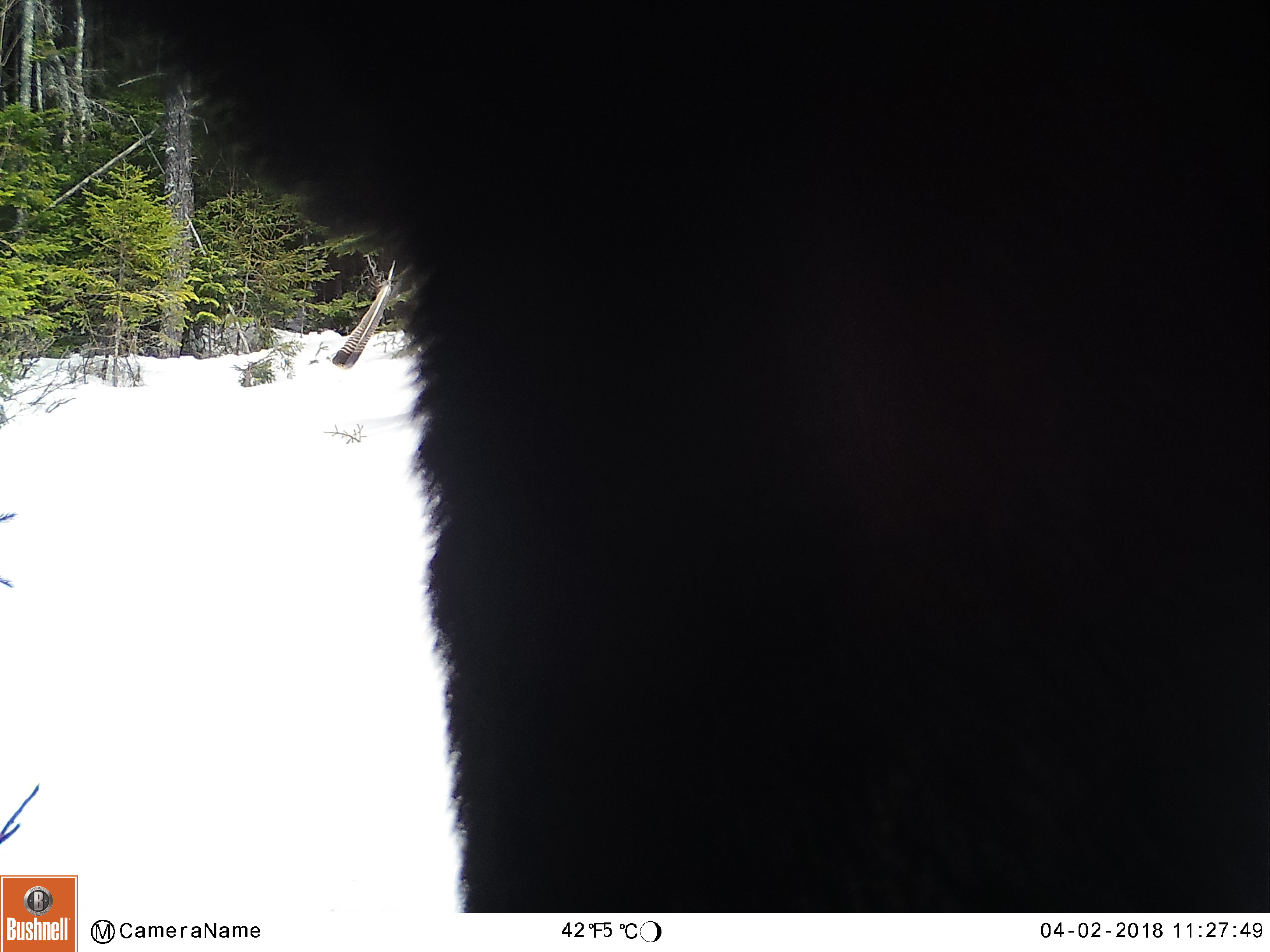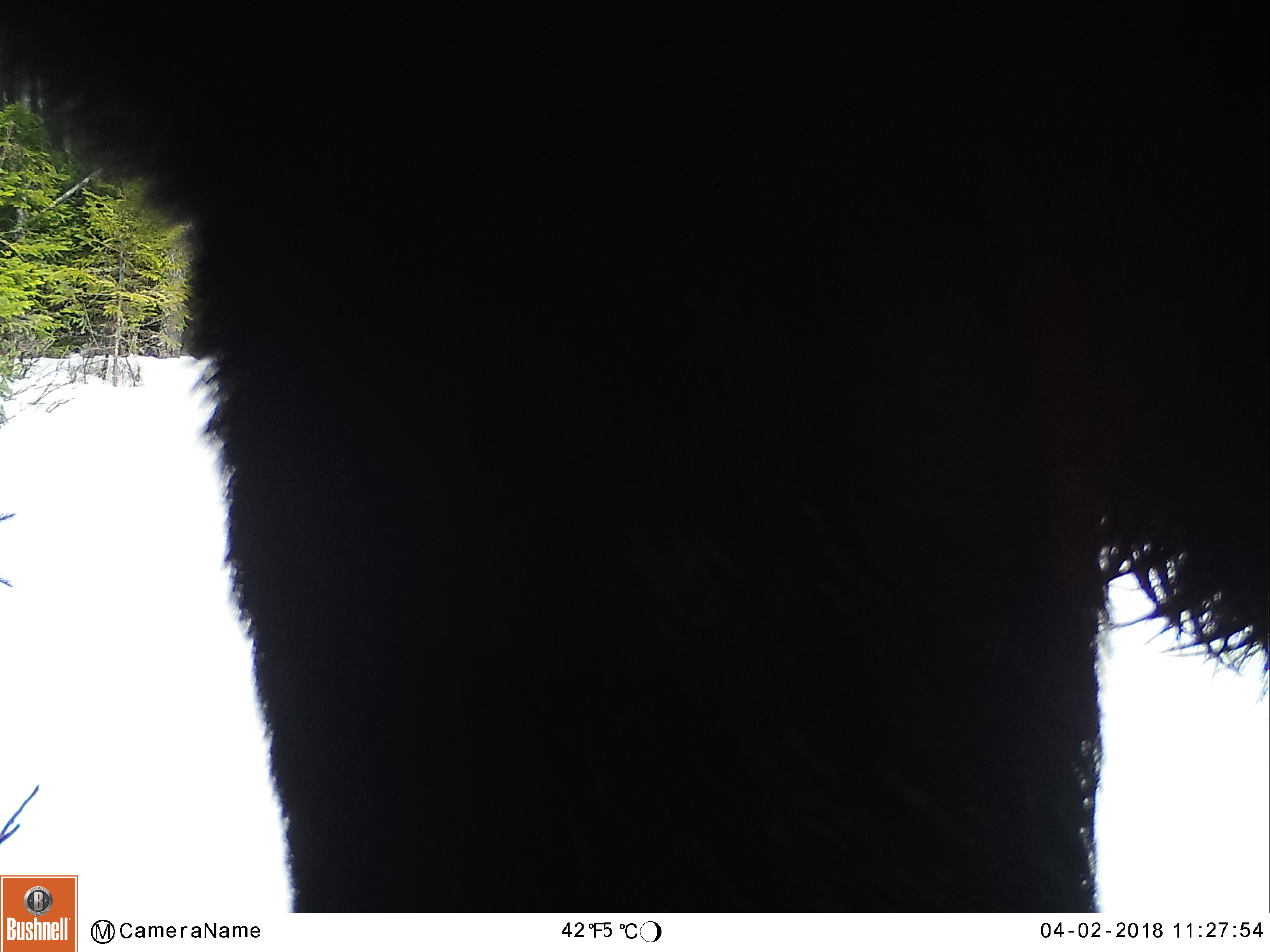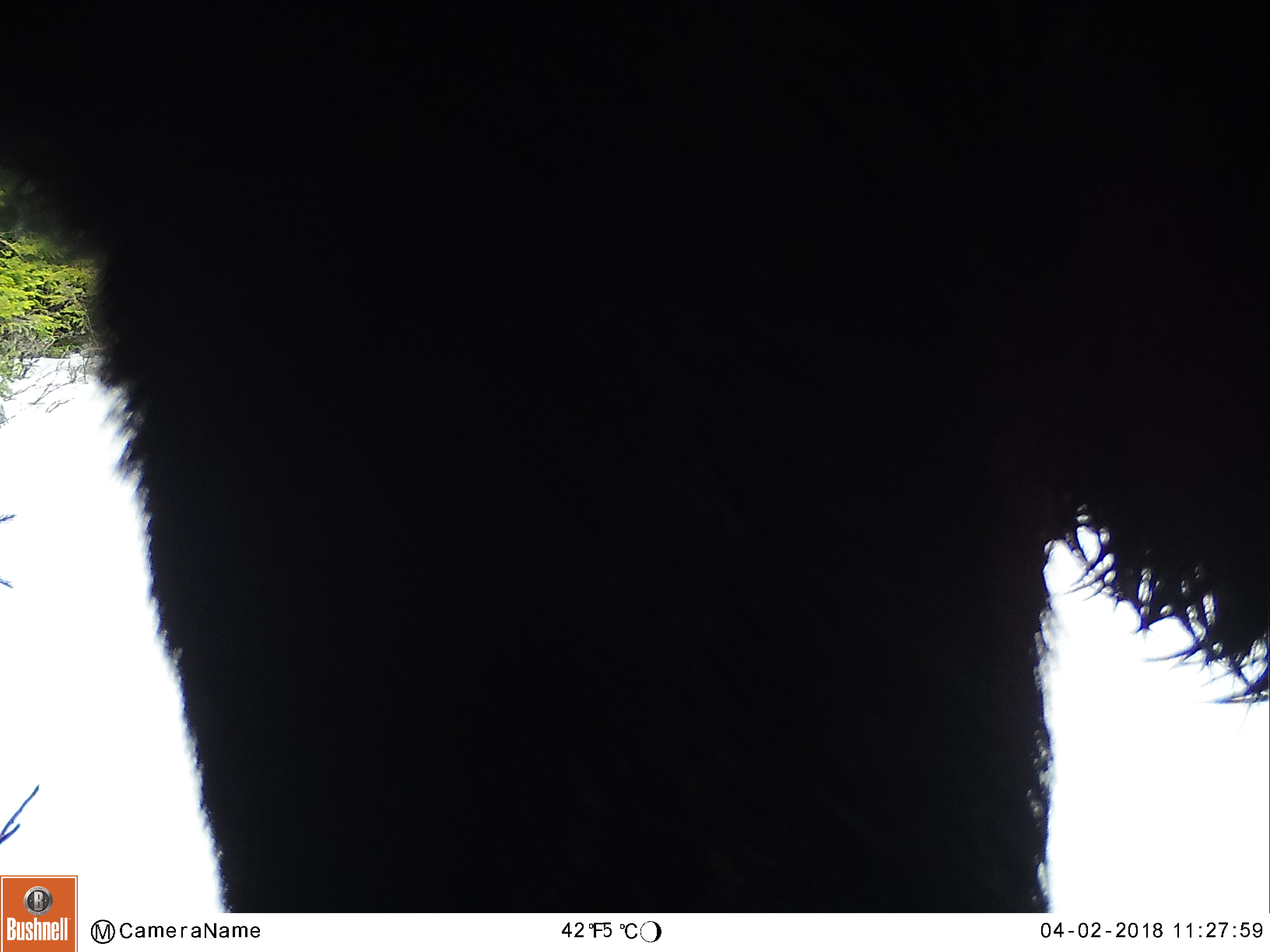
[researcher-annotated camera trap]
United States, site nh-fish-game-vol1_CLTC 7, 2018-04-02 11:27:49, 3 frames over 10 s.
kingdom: Animalia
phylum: Chordata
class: Mammalia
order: Artiodactyla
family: Cervidae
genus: Alces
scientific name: Alces alces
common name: moose